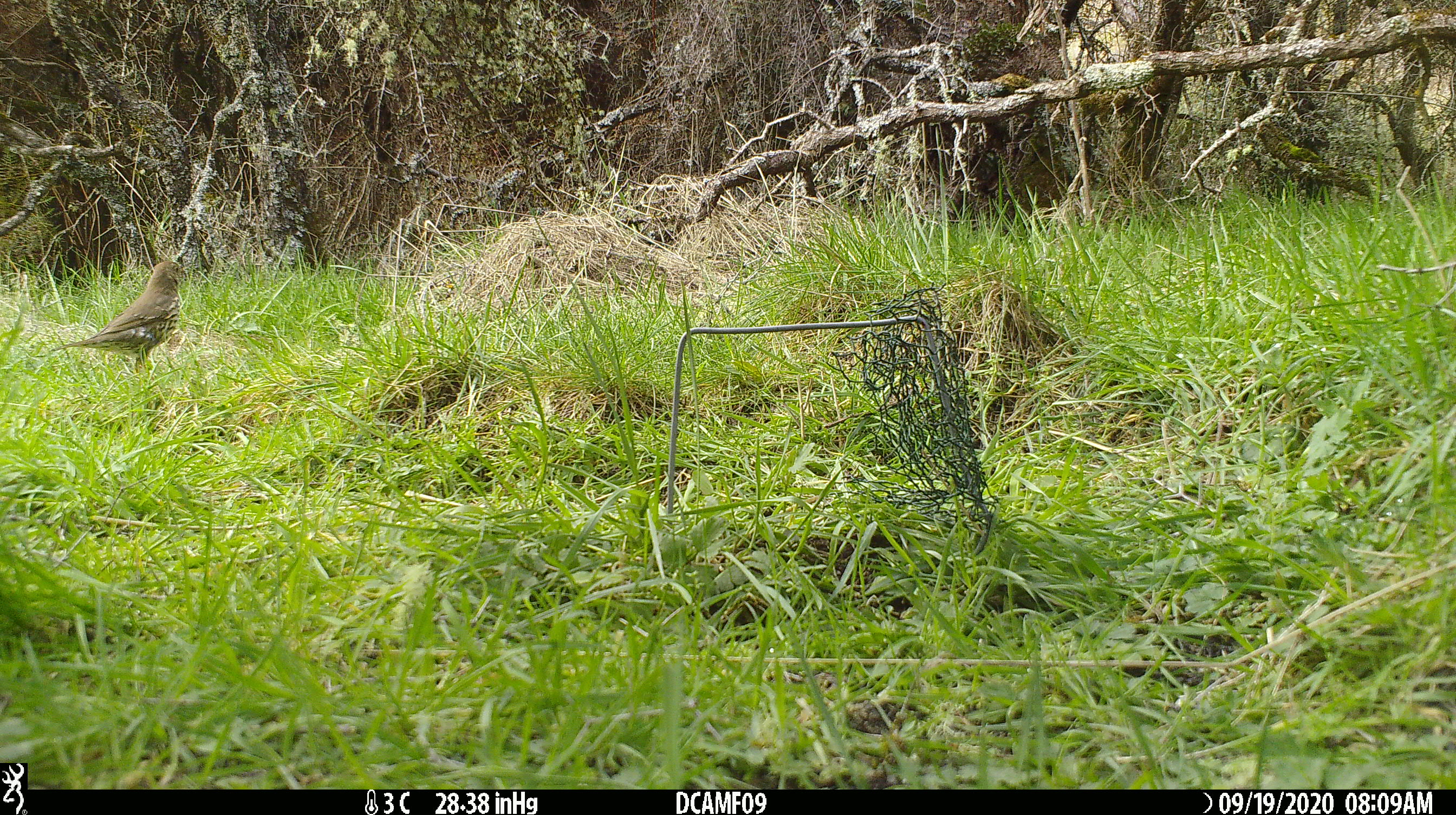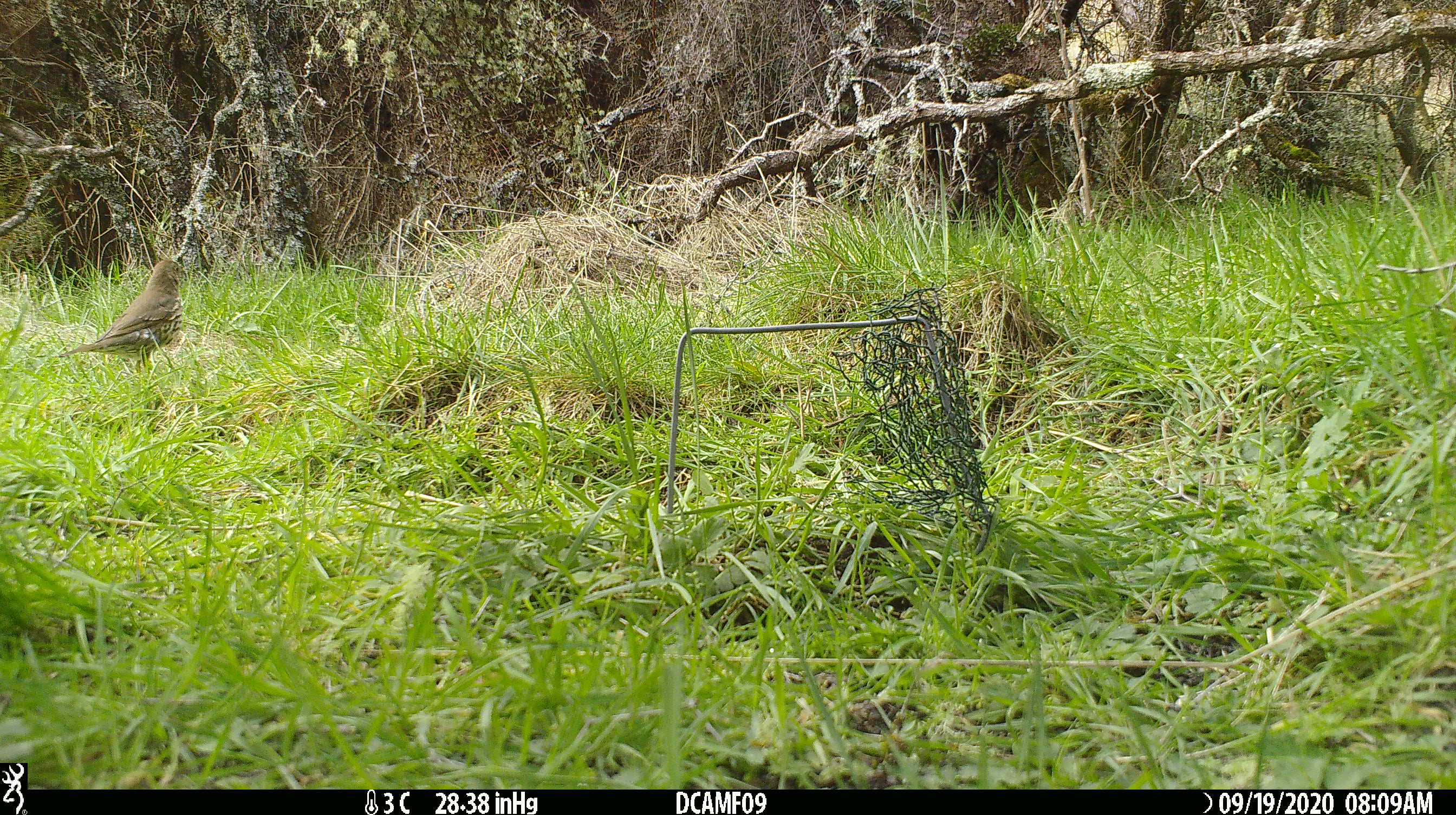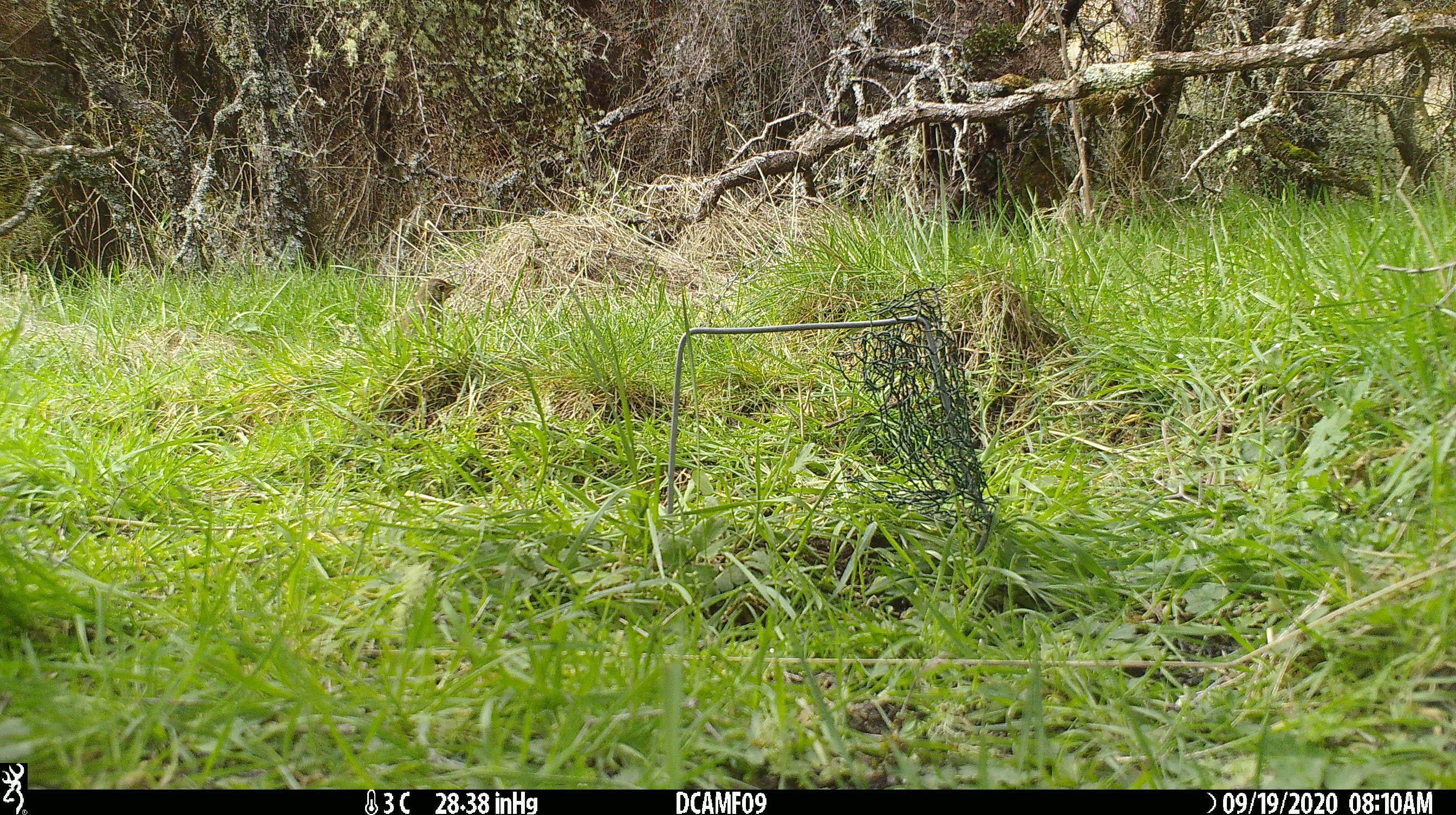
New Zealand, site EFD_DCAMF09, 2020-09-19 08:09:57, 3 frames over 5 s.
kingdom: Animalia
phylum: Chordata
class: Aves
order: Passeriformes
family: Turdidae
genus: Turdus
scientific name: Turdus philomelos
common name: song thrush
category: thrush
Thrush (song thrush) (Turdus philomelos).